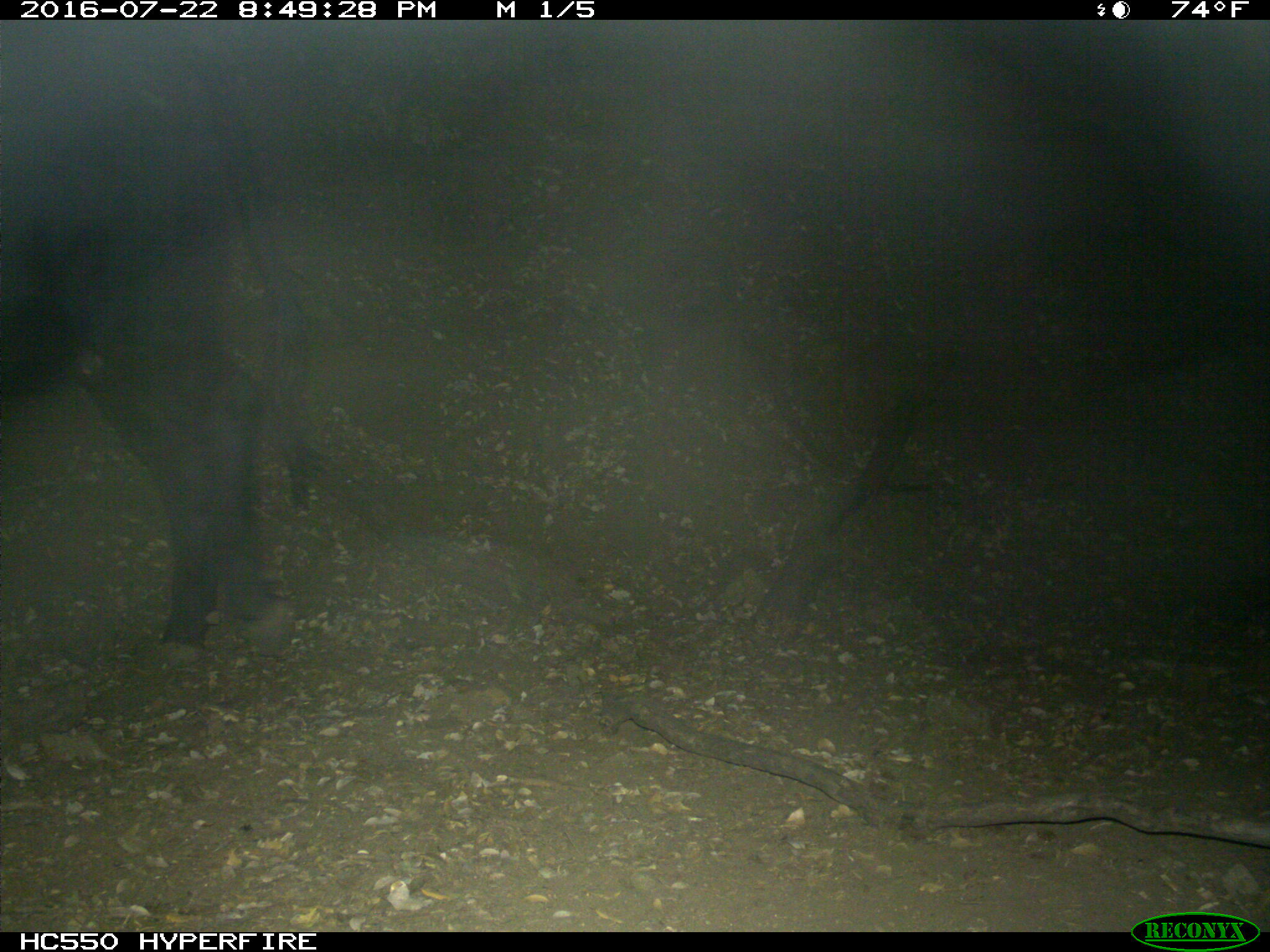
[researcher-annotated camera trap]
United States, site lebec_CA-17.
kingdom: Animalia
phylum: Chordata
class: Mammalia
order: Artiodactyla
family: Bovidae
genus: Bos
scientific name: Bos taurus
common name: domestic cow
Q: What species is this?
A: Bos taurus (domestic cow).